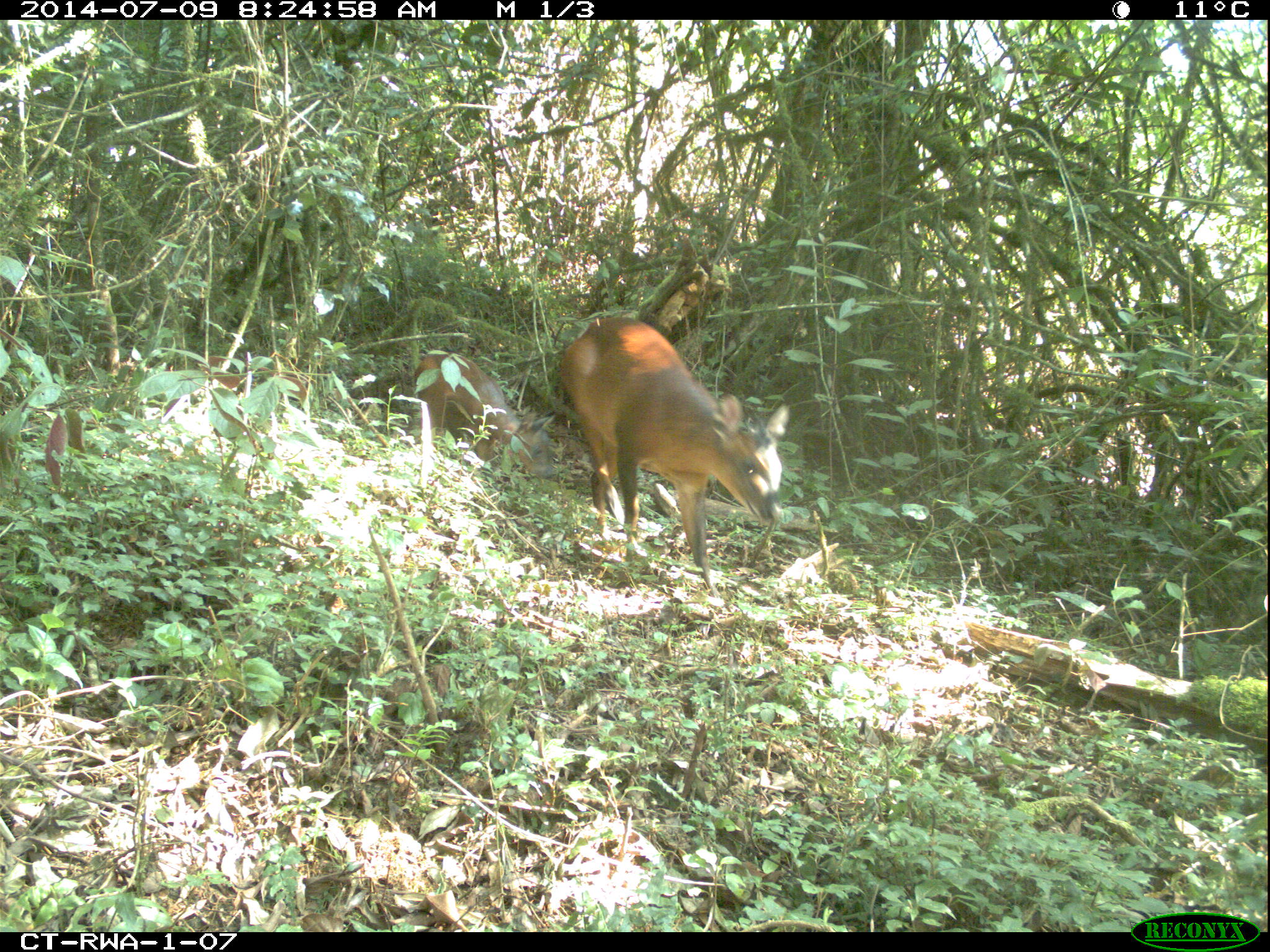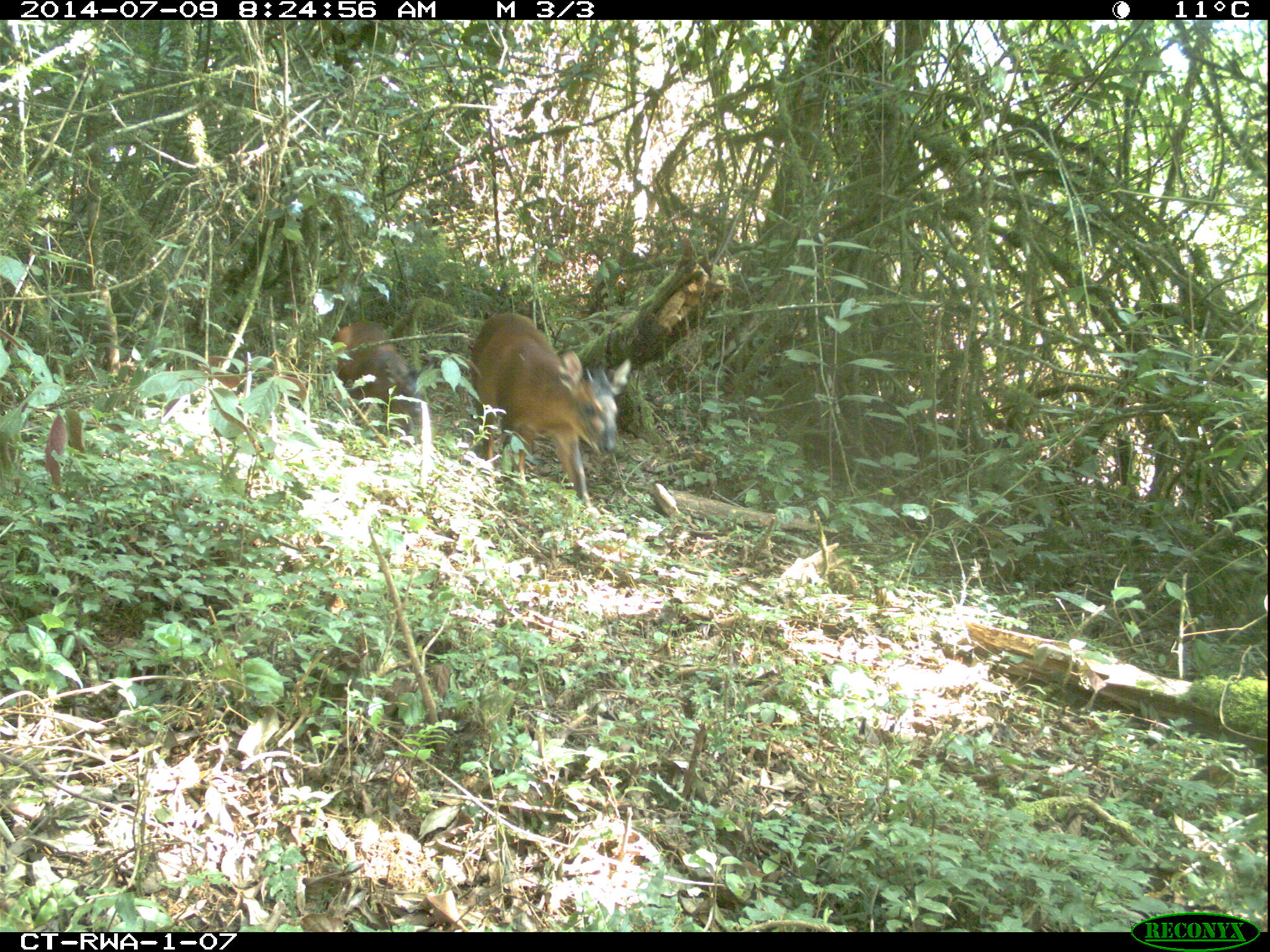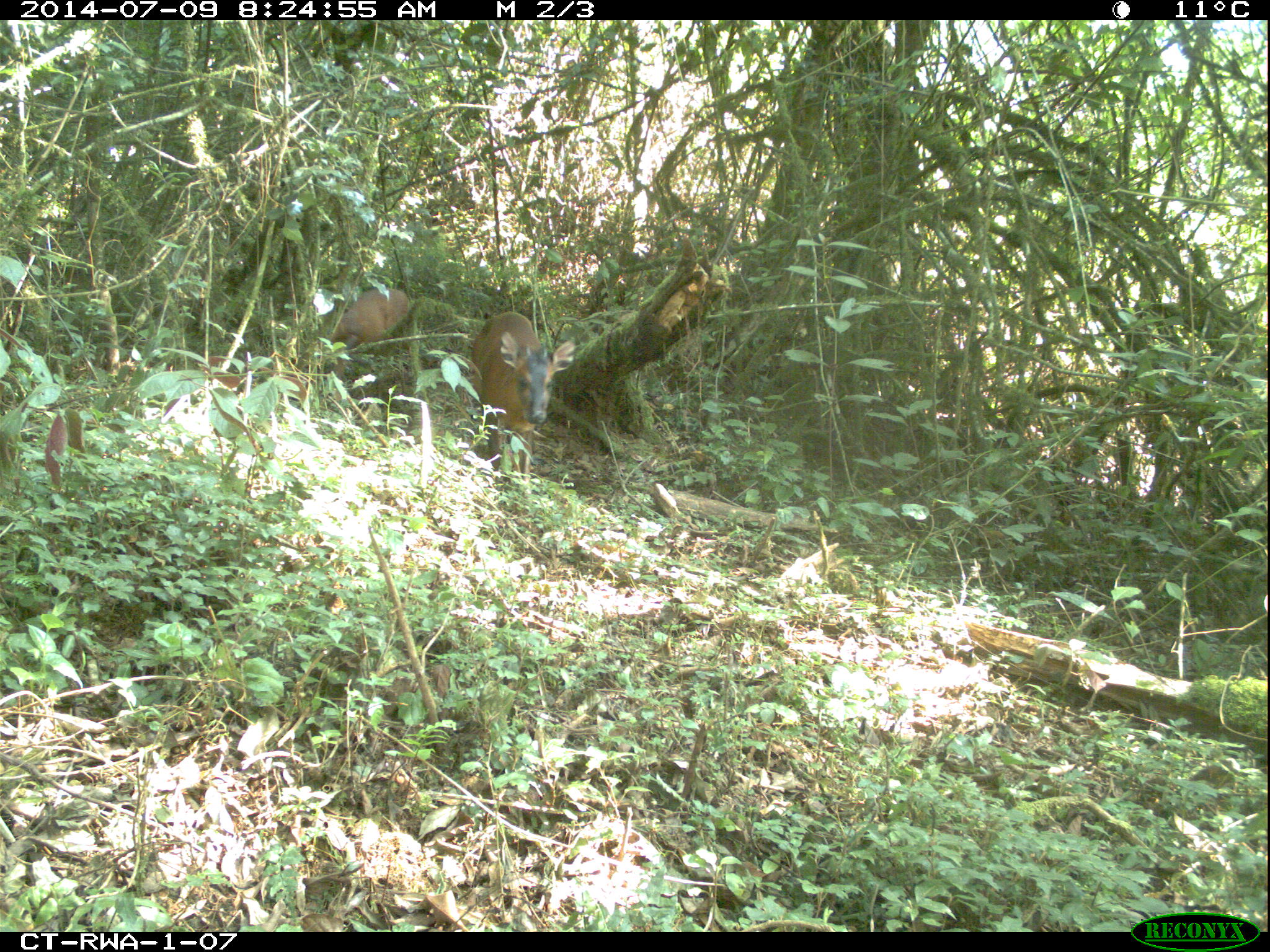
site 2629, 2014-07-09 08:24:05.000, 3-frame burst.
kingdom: Animalia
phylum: Chordata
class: Mammalia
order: Artiodactyla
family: Bovidae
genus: Cephalophus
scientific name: Cephalophus nigrifrons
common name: black-fronted duiker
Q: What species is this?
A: Cephalophus nigrifrons (black-fronted duiker).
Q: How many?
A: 2.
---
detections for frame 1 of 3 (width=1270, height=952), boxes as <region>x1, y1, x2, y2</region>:
cephalophus nigrifrons: <region>558, 316, 788, 598</region>; <region>412, 351, 556, 480</region>